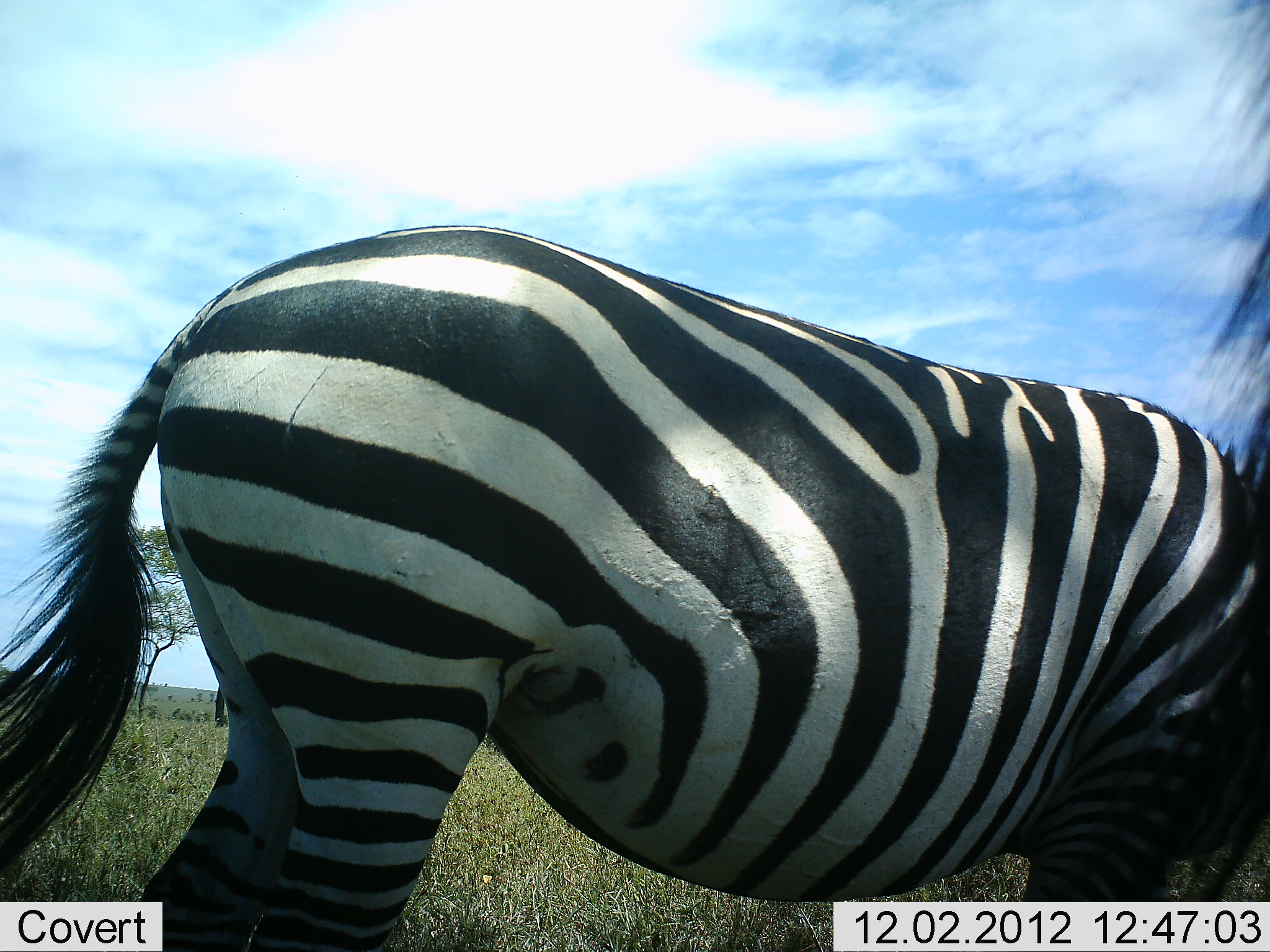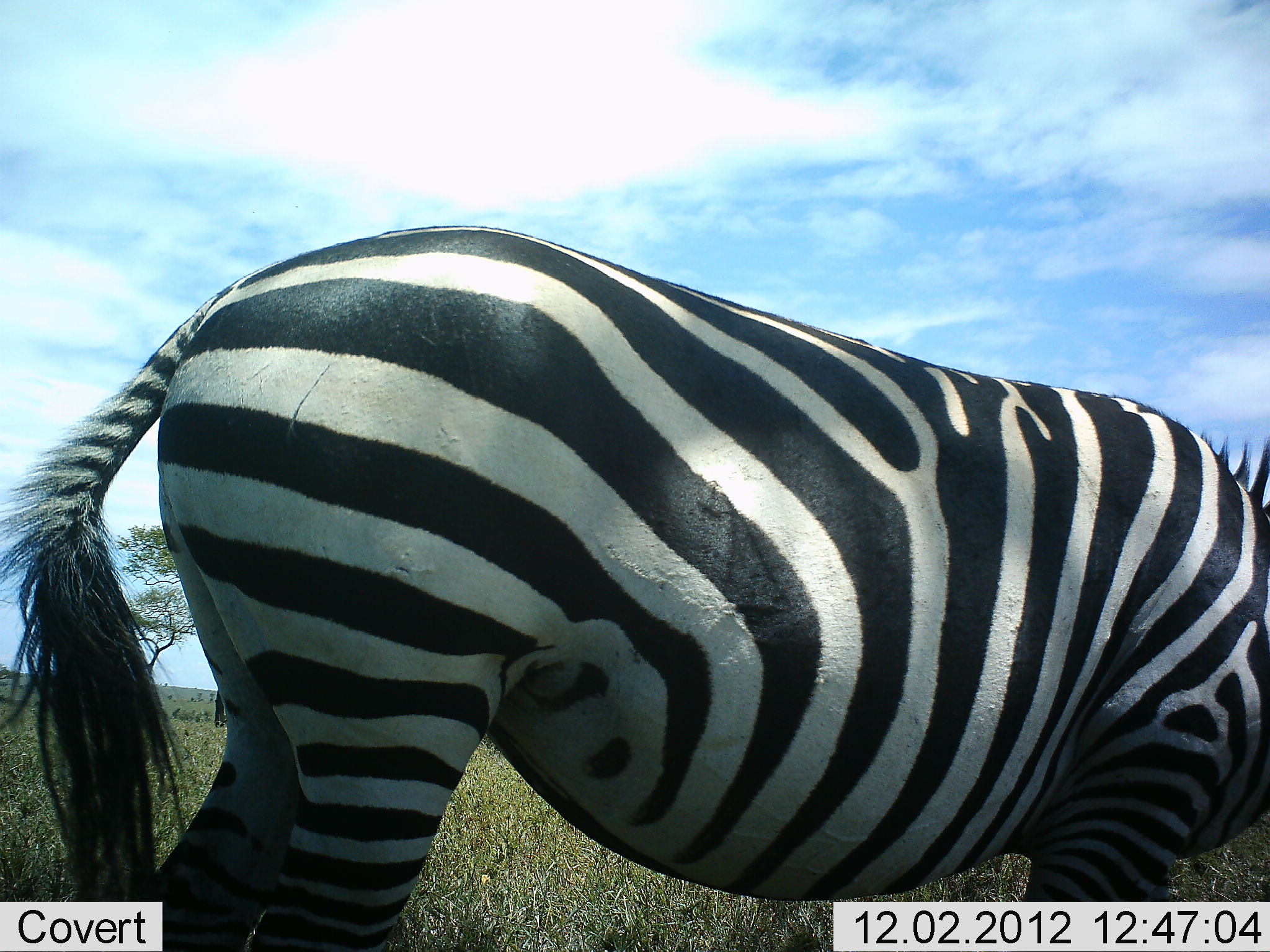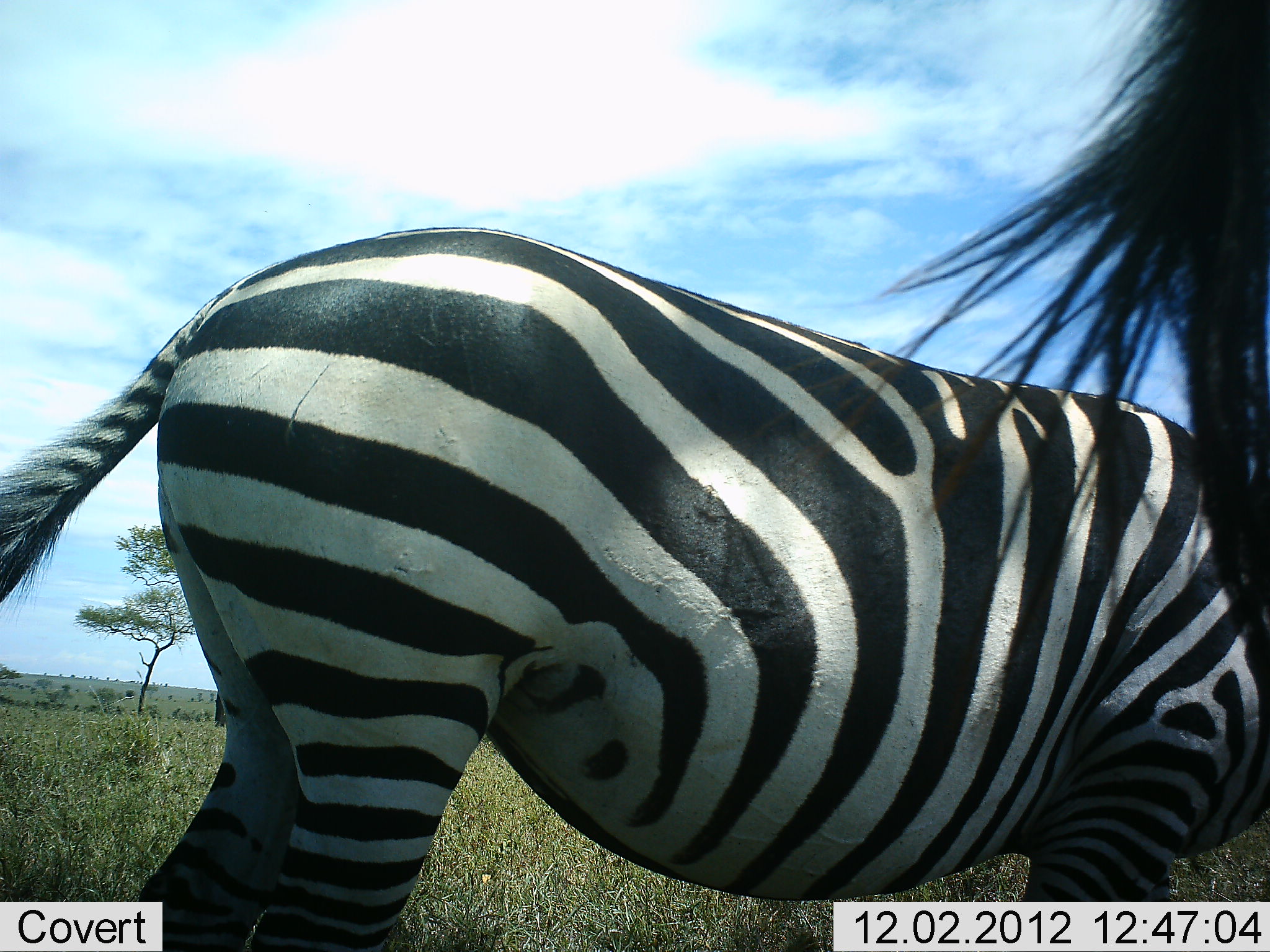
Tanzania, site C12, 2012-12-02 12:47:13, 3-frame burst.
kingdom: Animalia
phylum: Chordata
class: Mammalia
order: Perissodactyla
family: Equidae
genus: Equus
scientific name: Equus quagga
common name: plains zebra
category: zebra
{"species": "zebra (plains zebra) (Equus quagga)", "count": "2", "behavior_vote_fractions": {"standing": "80%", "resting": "0%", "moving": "0%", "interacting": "0%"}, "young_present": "0%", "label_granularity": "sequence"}